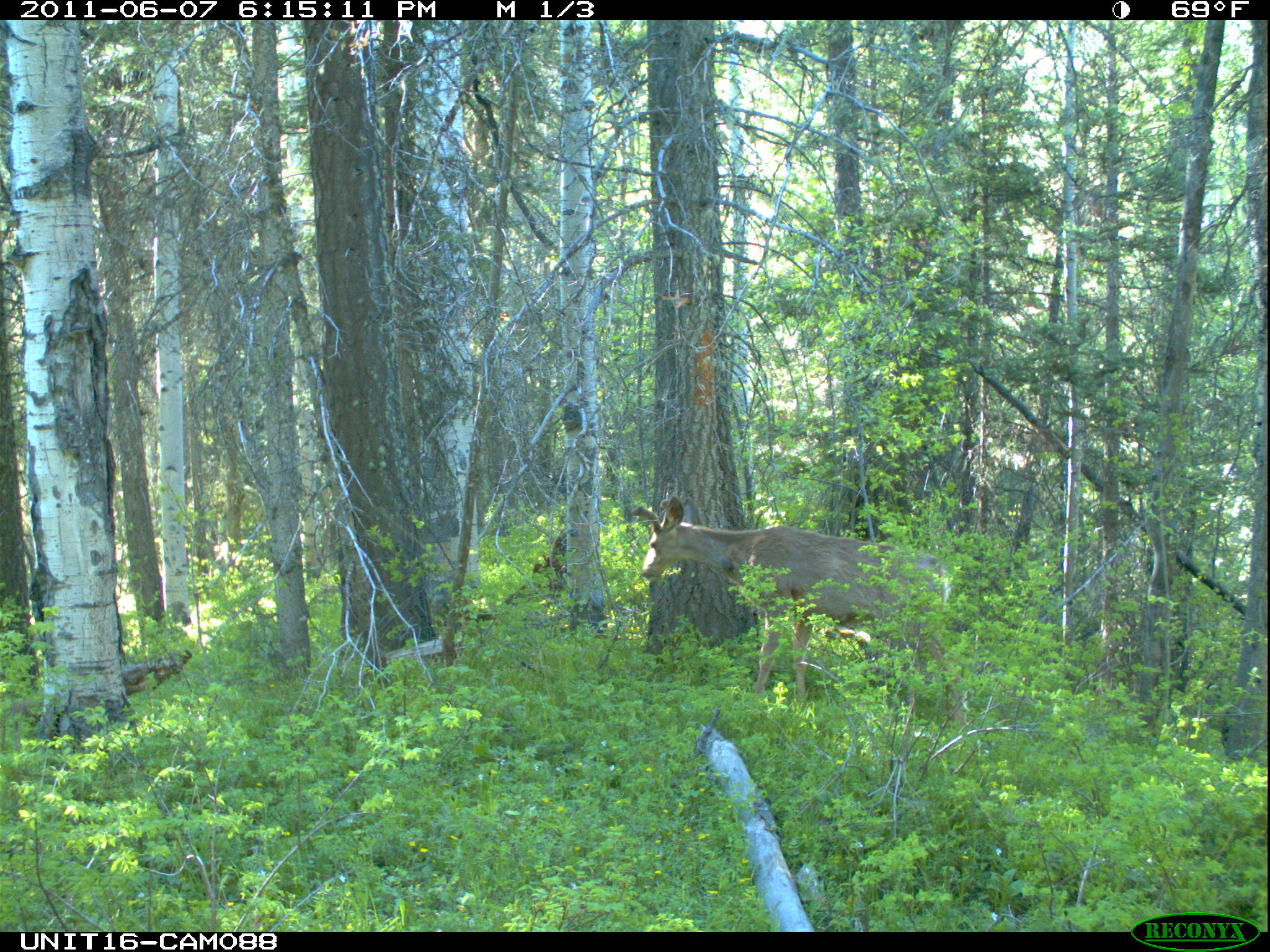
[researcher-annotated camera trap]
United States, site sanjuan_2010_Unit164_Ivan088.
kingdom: Animalia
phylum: Chordata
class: Mammalia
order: Artiodactyla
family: Cervidae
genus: Odocoileus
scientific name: Odocoileus hemionus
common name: mule deer